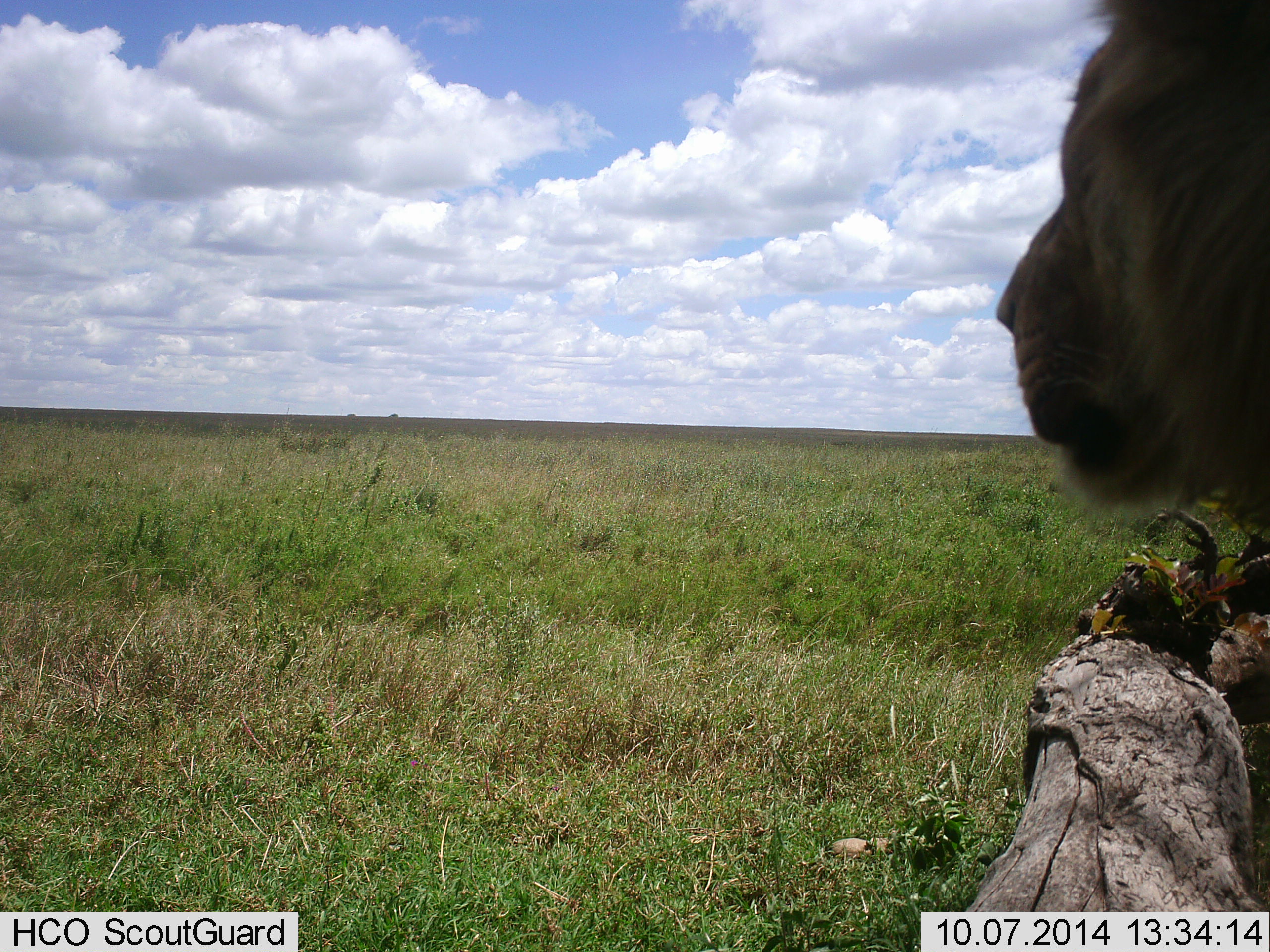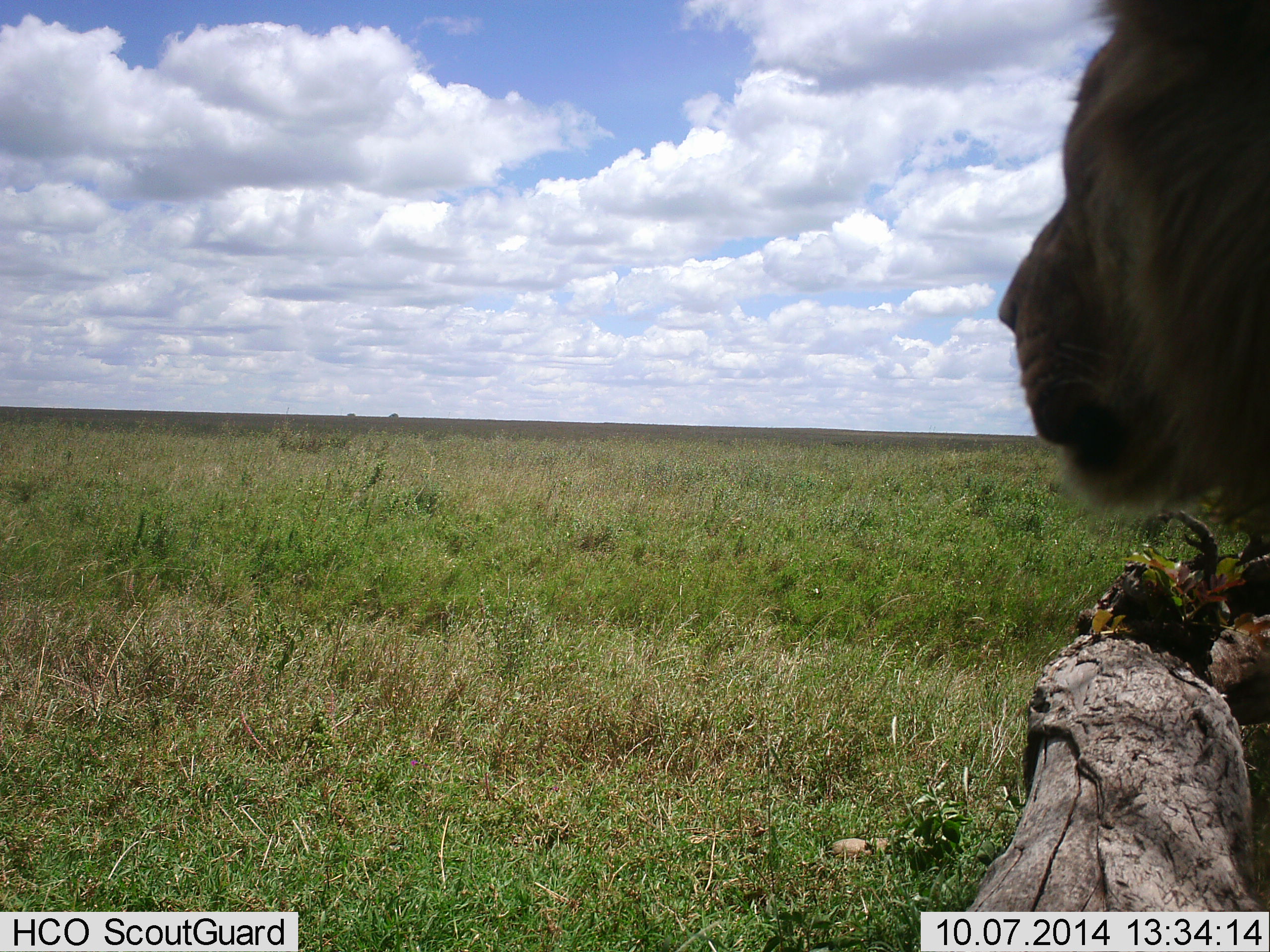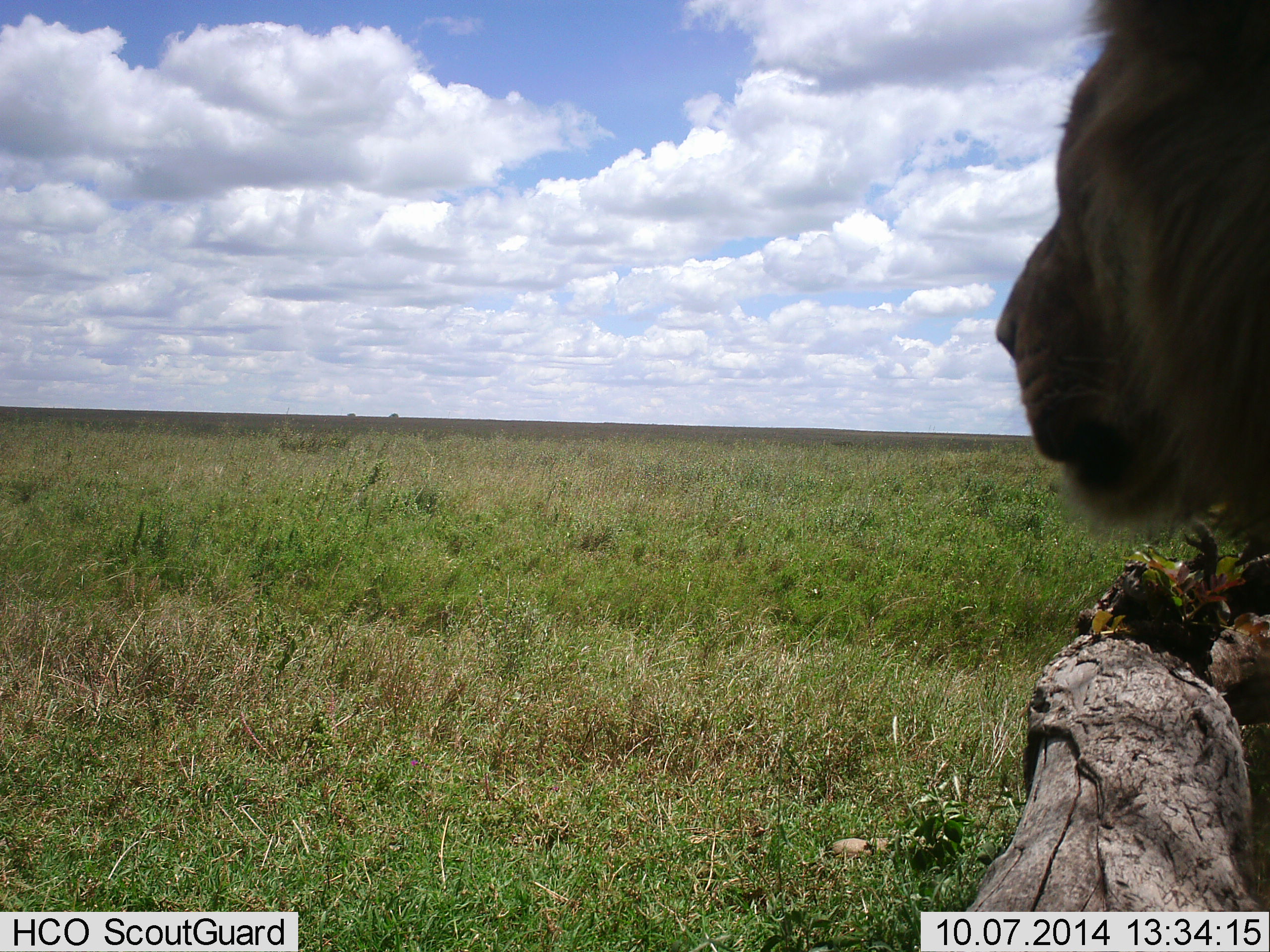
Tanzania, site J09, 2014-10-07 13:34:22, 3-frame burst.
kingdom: Animalia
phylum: Chordata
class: Mammalia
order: Carnivora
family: Felidae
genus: Panthera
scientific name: Panthera leo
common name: lion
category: lionmale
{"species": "lionmale (lion) (Panthera leo)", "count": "1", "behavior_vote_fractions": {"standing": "100%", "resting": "0%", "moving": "0%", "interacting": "0%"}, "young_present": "0%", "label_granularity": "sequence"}